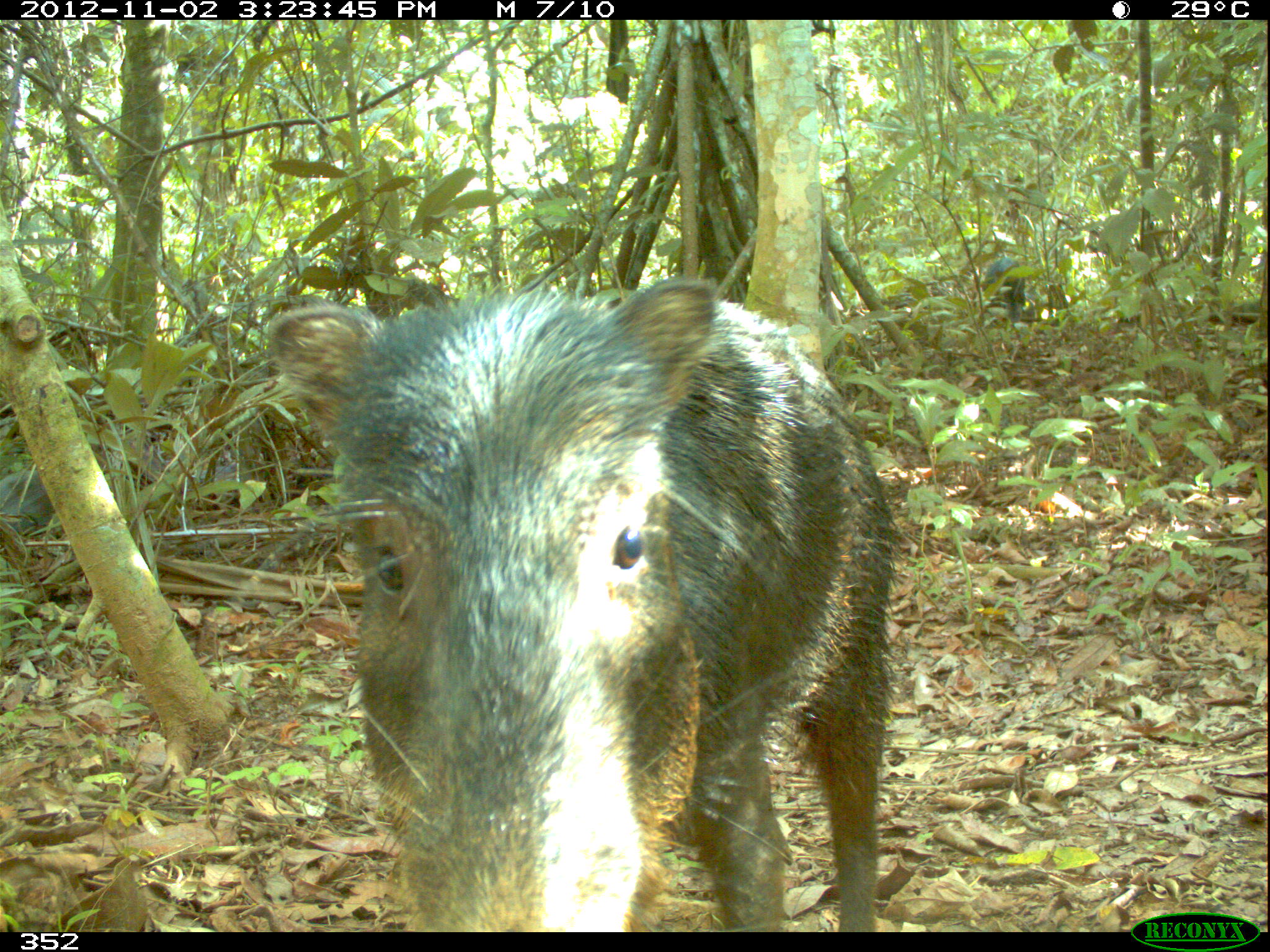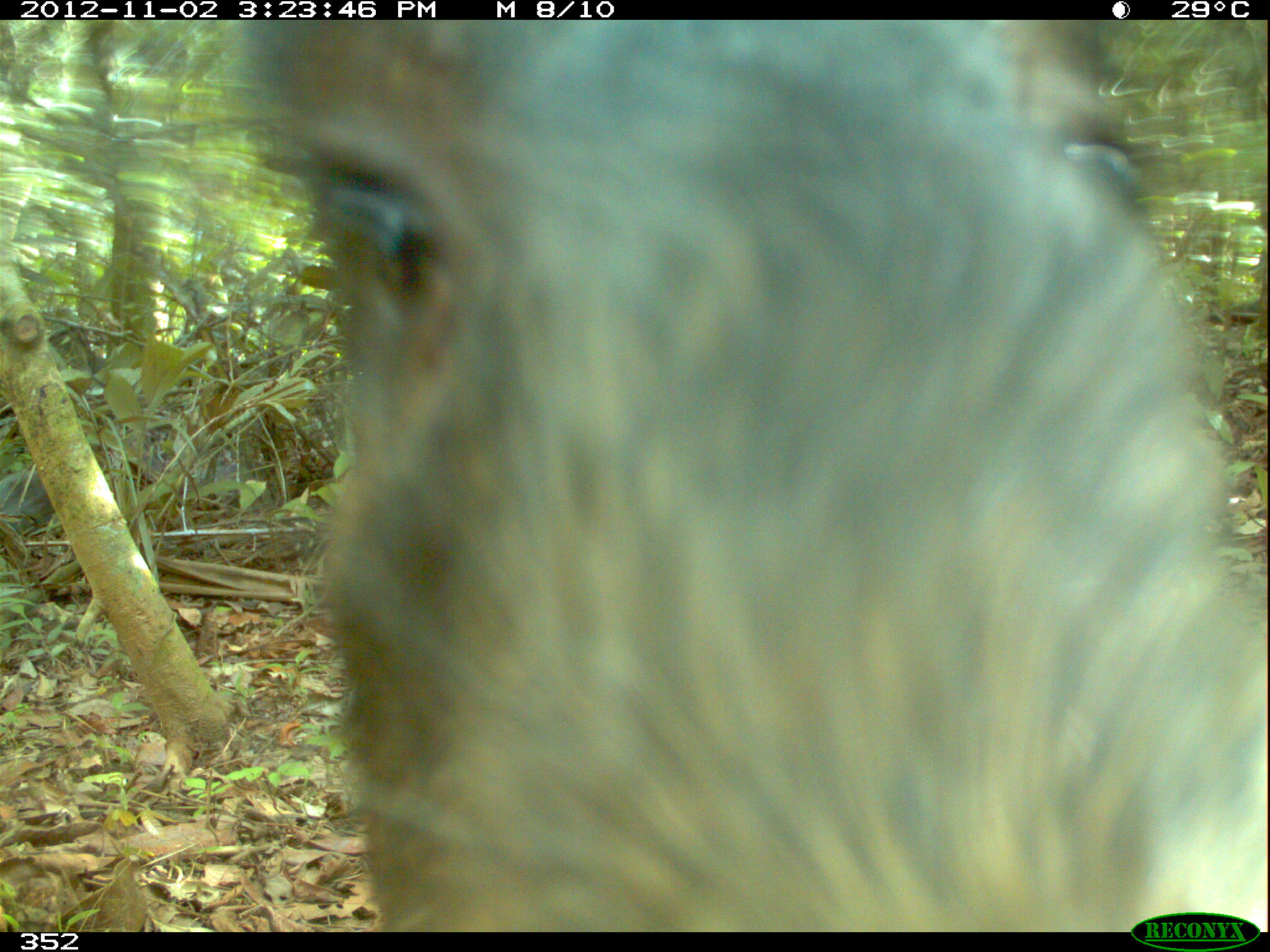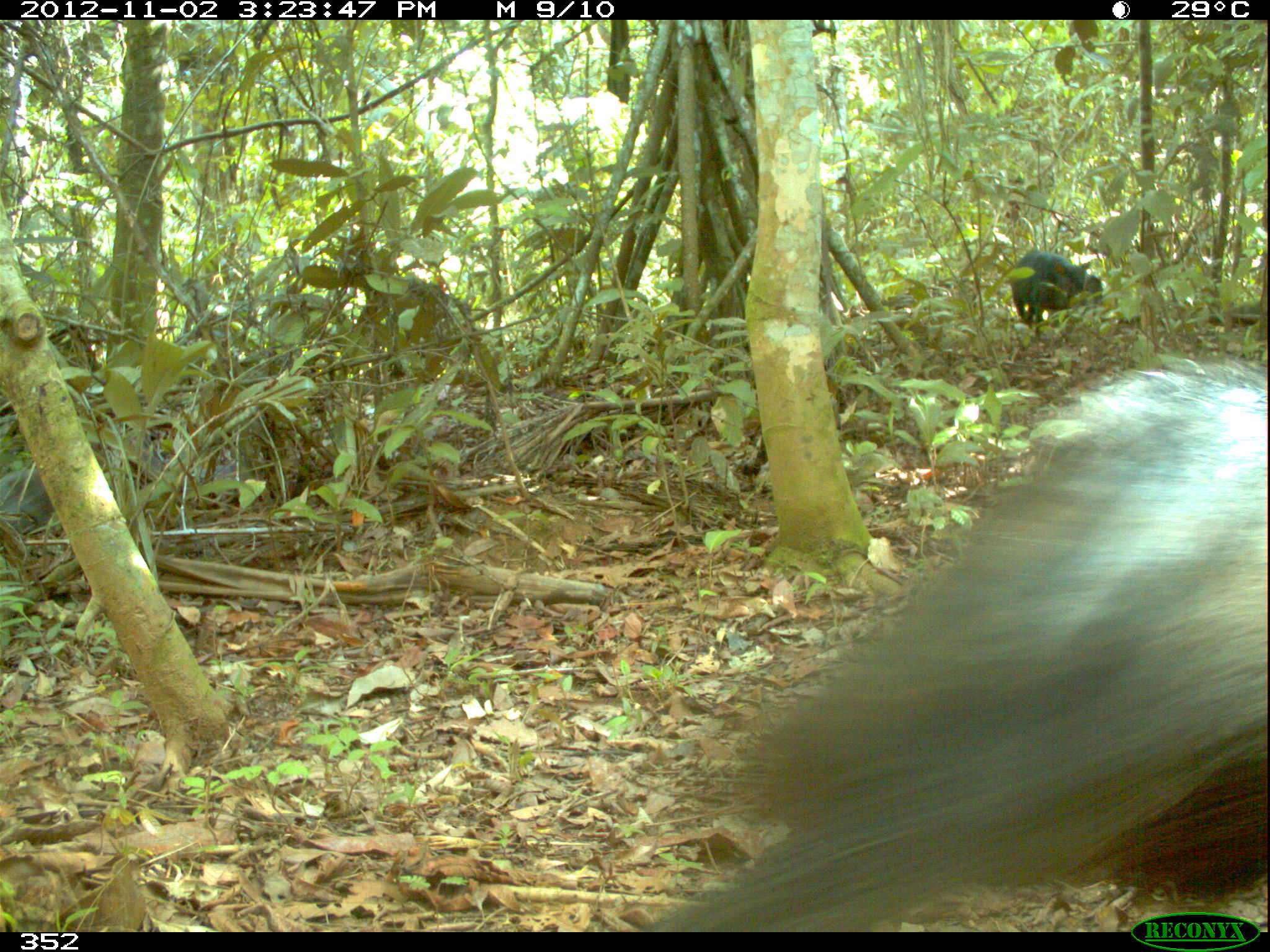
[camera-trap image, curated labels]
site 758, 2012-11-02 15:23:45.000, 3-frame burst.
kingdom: Animalia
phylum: Chordata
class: Mammalia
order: Artiodactyla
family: Tayassuidae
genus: Tayassu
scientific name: Tayassu pecari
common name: white-lipped peccary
Tayassu pecari (white-lipped peccary).